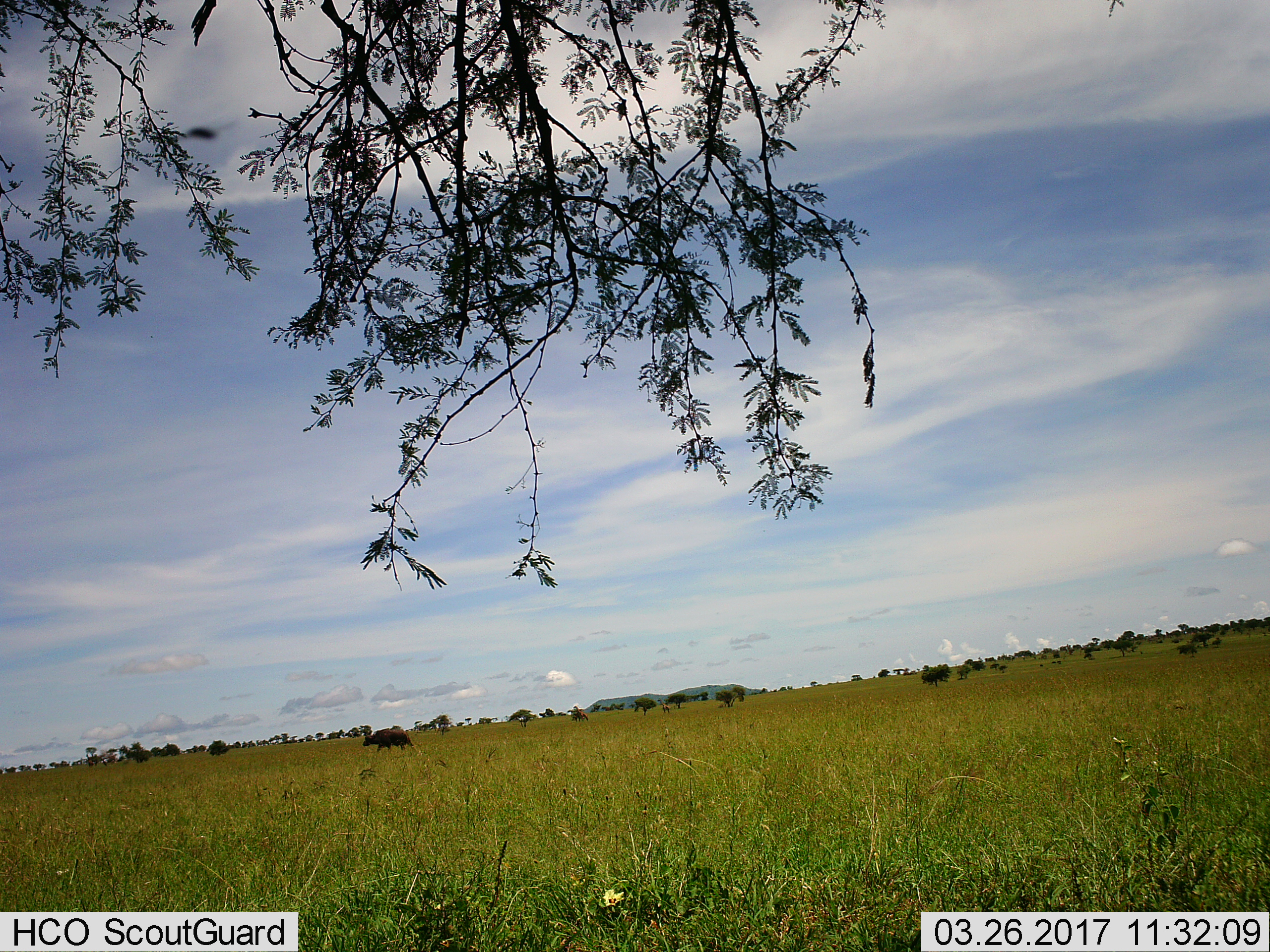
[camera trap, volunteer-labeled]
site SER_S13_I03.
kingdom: Animalia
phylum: Chordata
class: Mammalia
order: Artiodactyla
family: Bovidae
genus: Syncerus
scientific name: Syncerus caffer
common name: african buffalo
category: buffalo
Buffalo (african buffalo) (Syncerus caffer), count 1. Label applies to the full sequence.